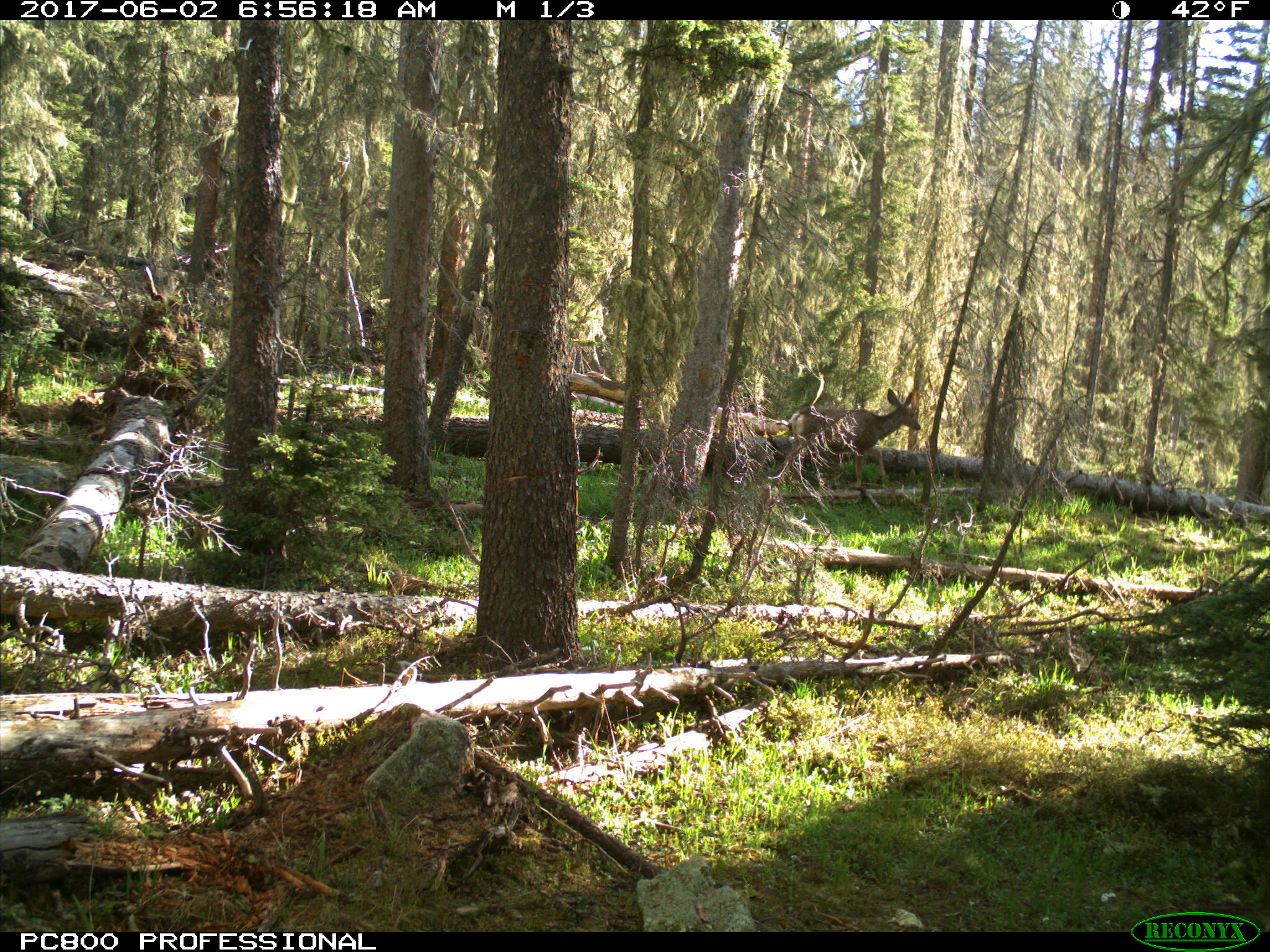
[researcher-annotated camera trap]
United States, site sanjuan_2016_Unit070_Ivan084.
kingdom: Animalia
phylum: Chordata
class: Mammalia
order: Artiodactyla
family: Cervidae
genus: Odocoileus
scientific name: Odocoileus hemionus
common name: mule deer